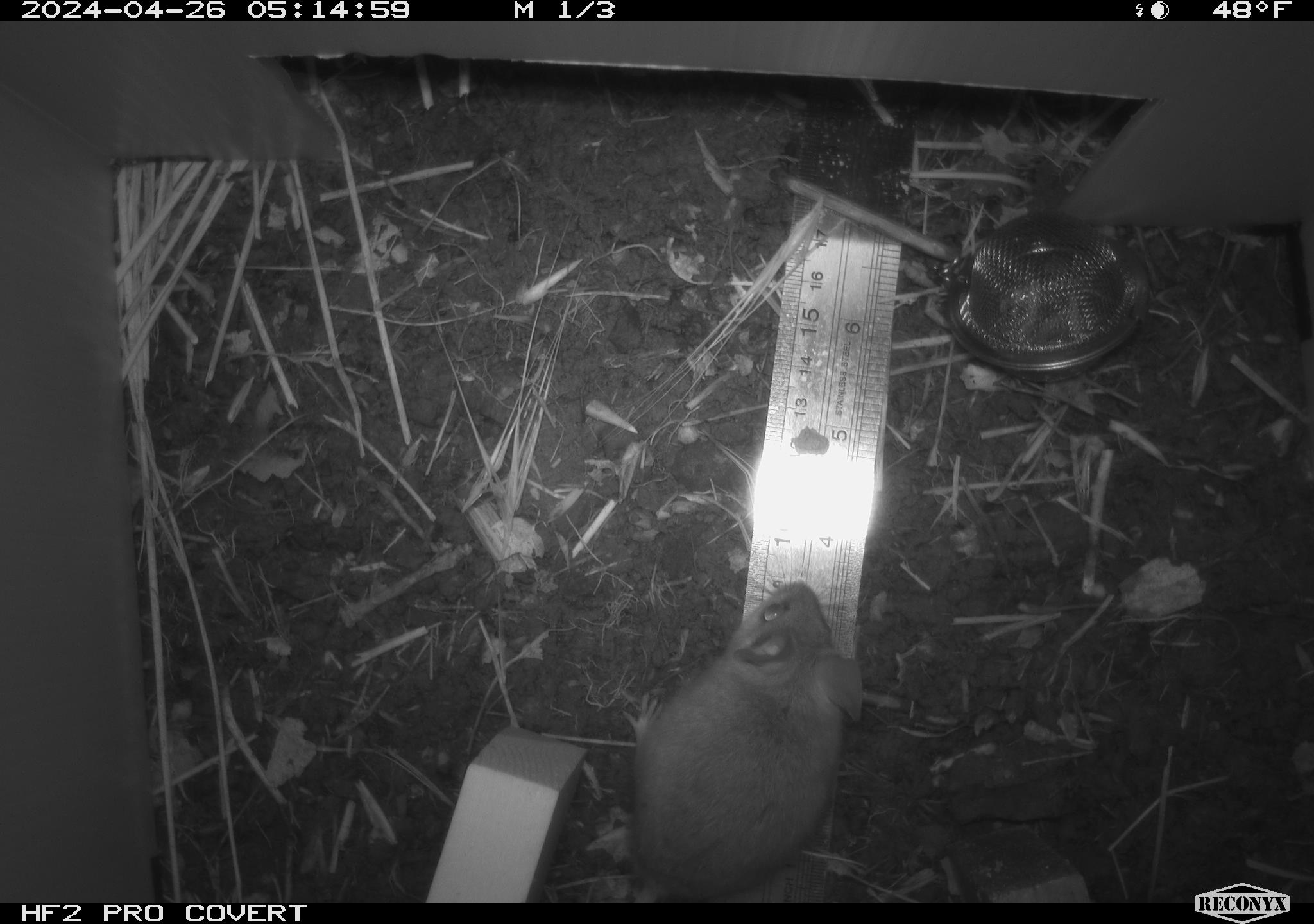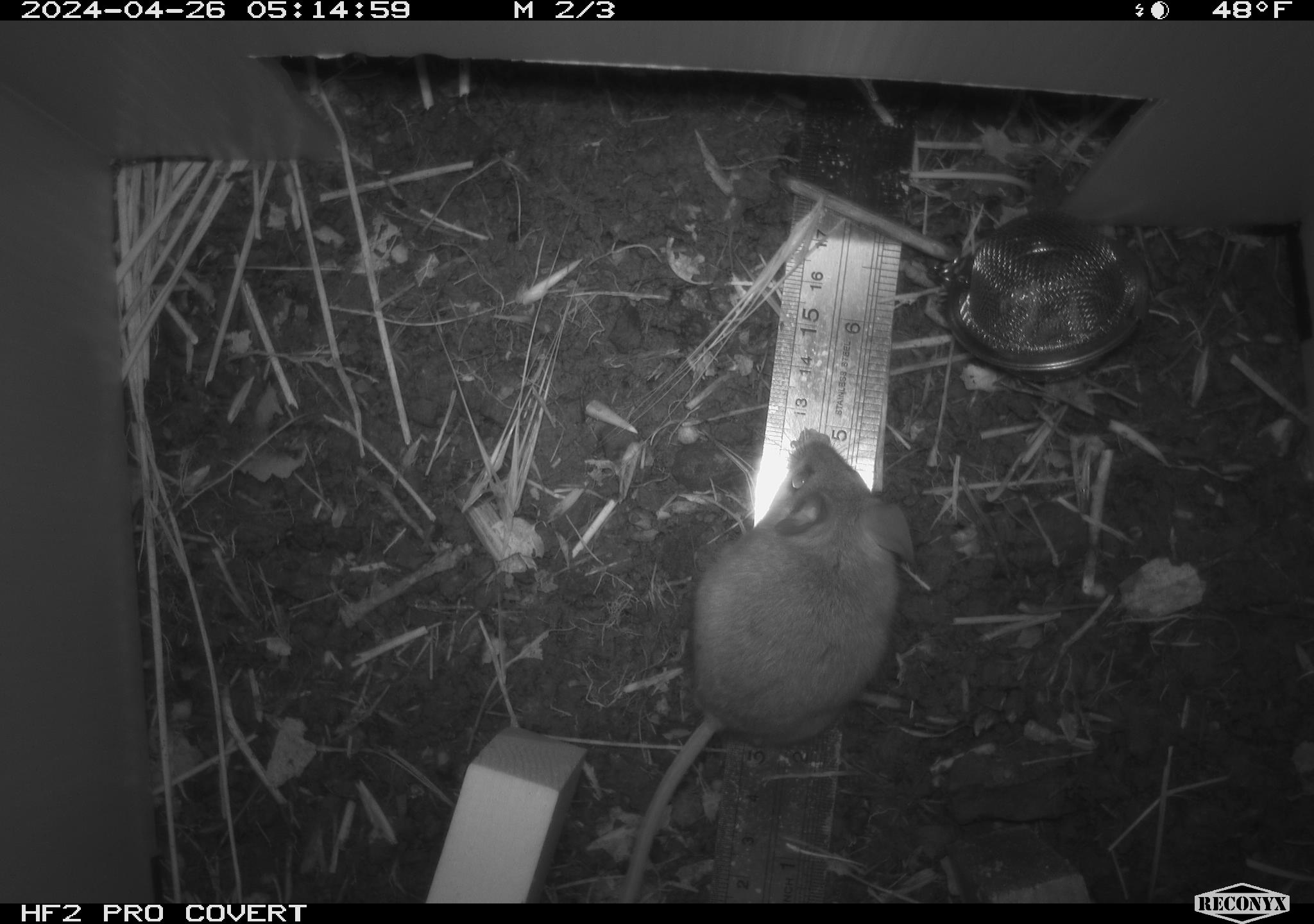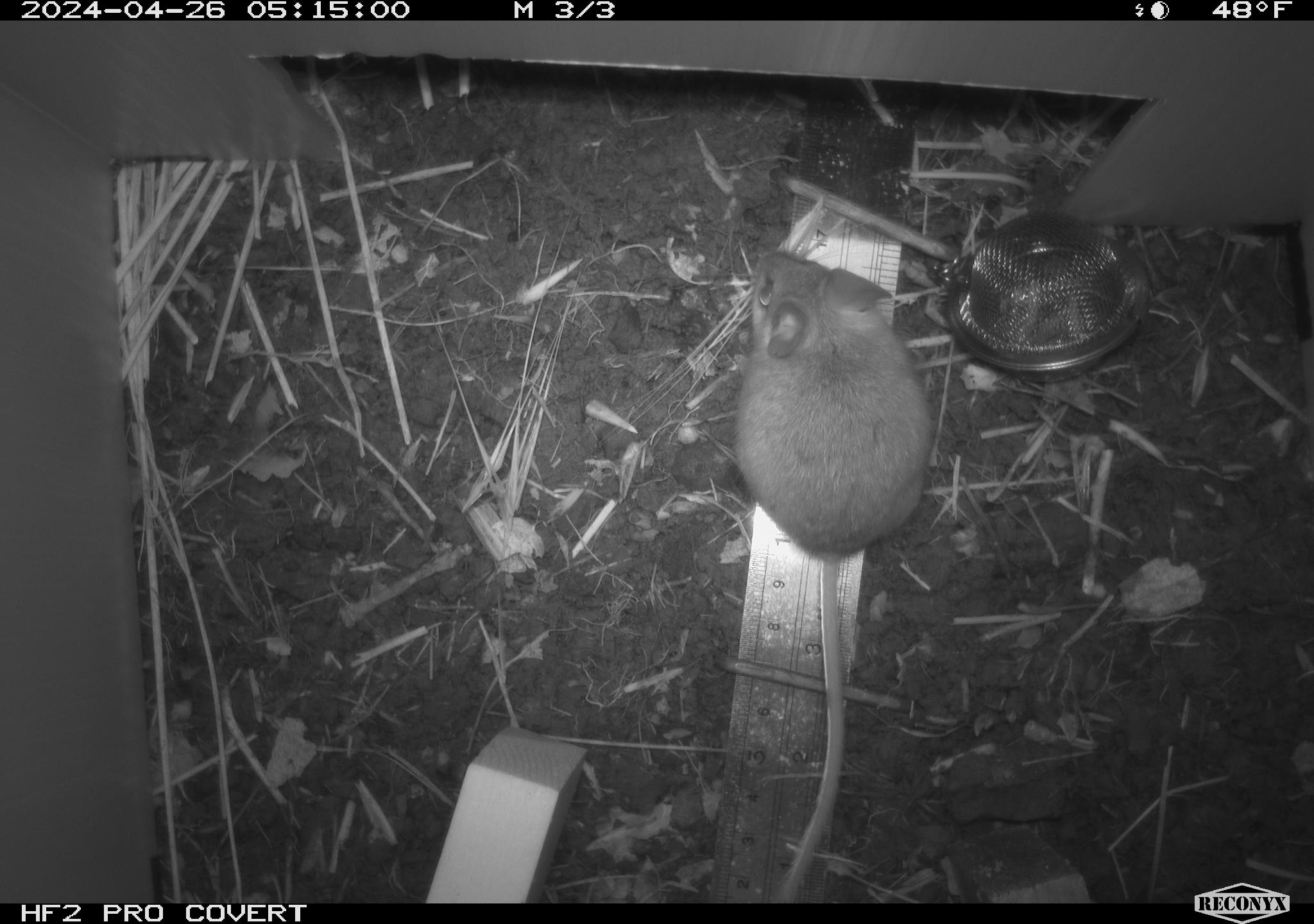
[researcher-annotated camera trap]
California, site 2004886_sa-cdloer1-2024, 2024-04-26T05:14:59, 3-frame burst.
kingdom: Animalia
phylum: Chordata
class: Mammalia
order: Rodentia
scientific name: Rodentia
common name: mouse species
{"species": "mouse species (Rodentia)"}